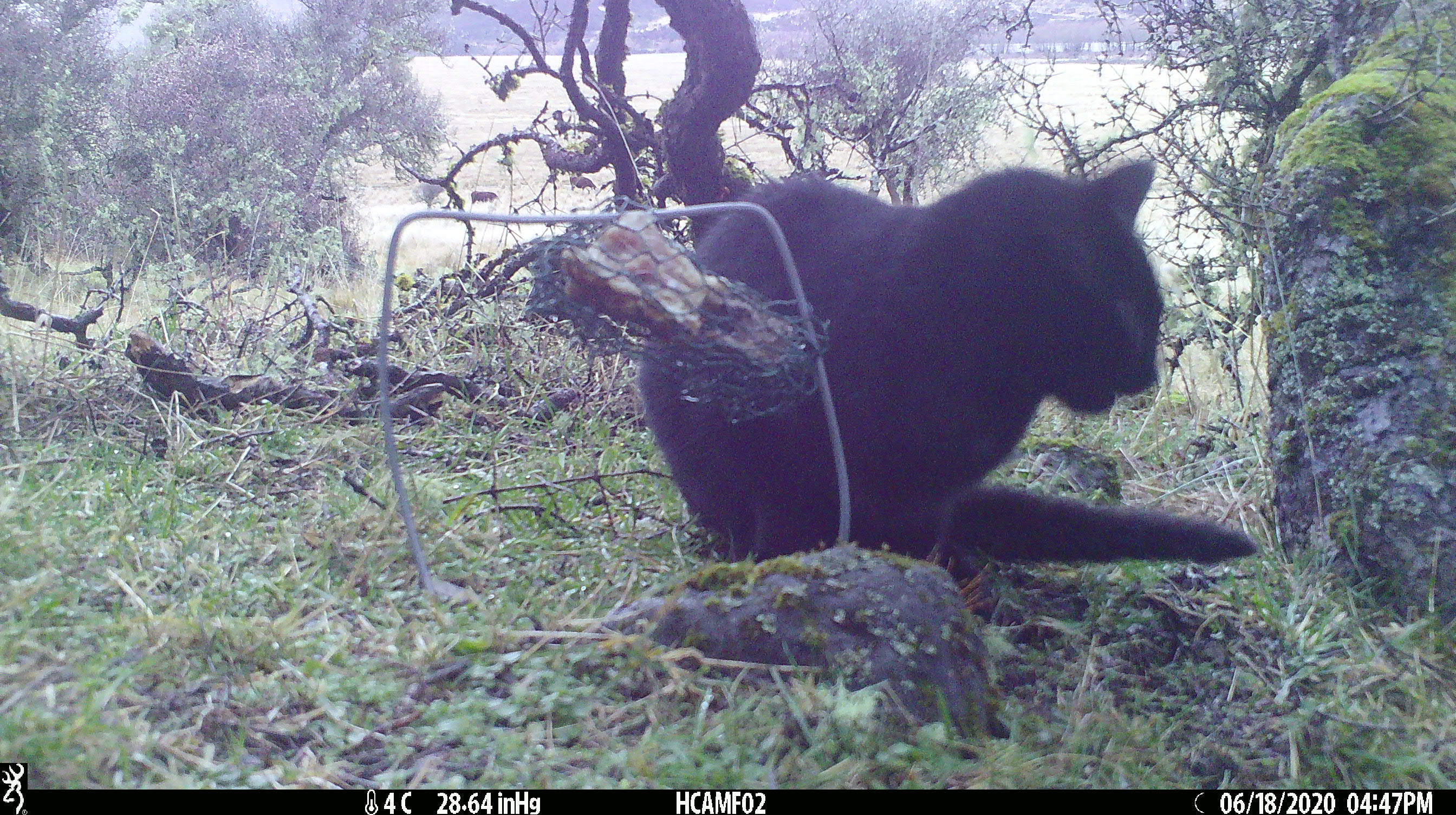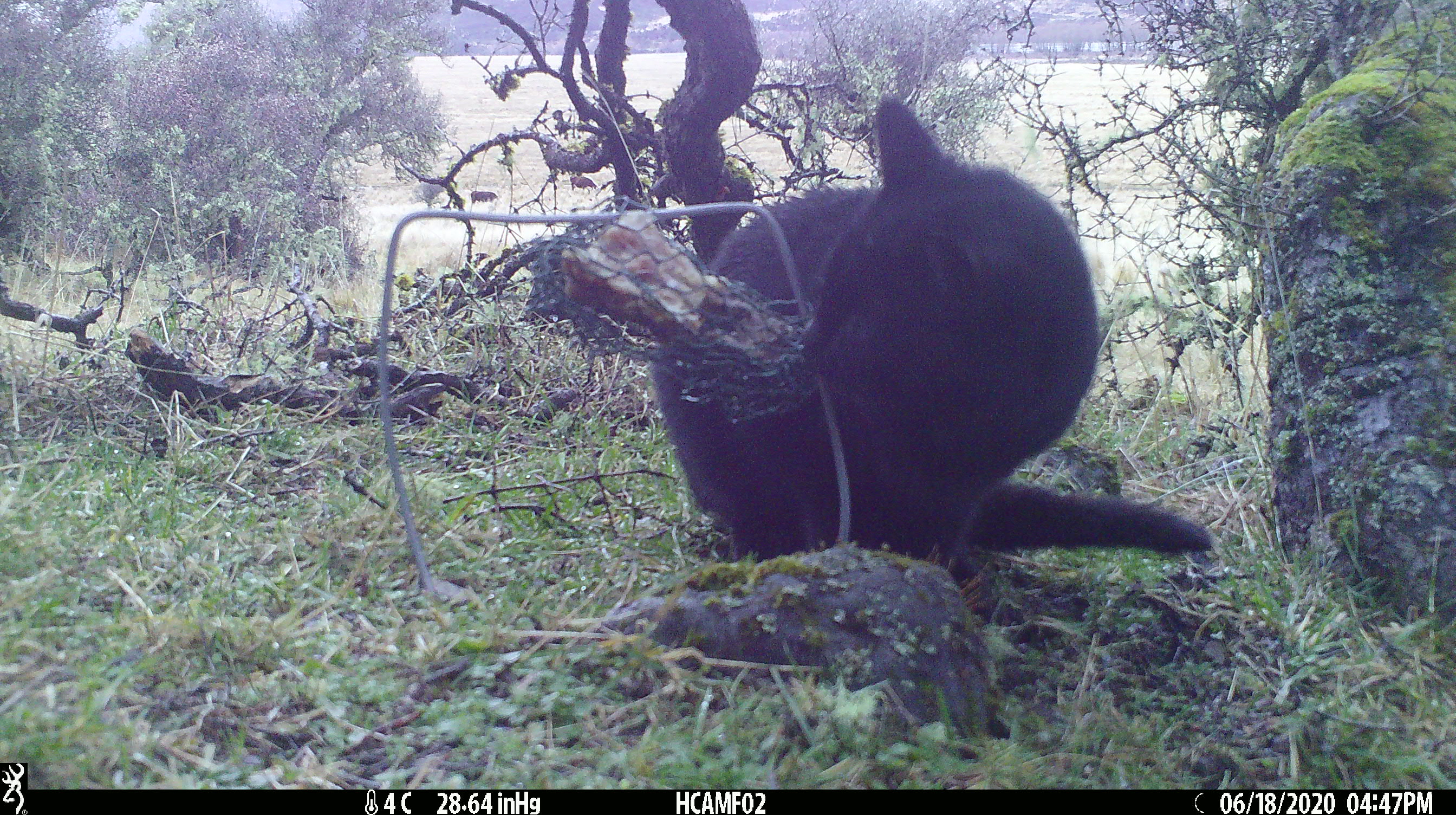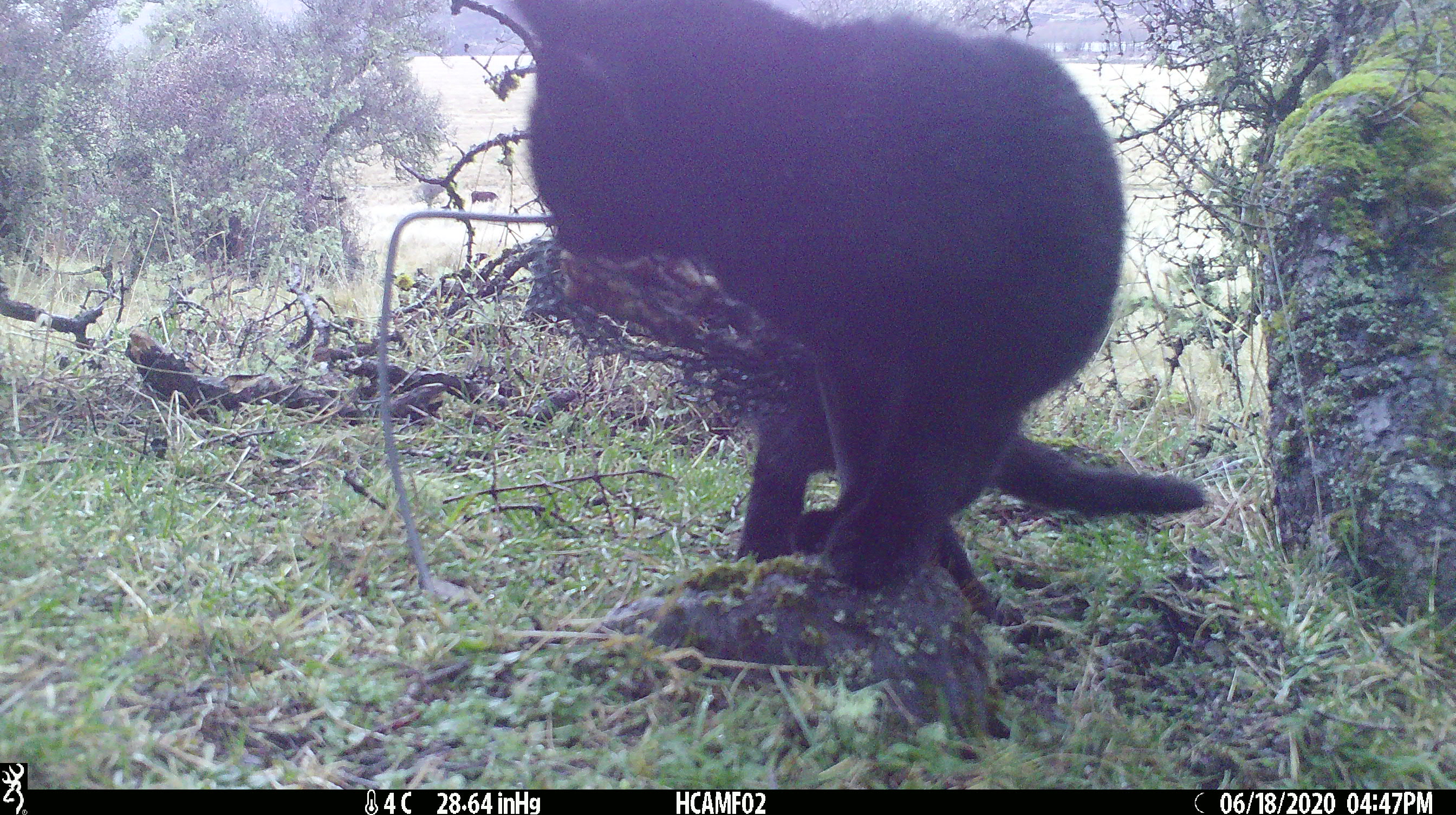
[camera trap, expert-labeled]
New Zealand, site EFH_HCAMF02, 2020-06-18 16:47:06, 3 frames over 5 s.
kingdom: Animalia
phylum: Chordata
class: Mammalia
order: Carnivora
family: Felidae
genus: Felis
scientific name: Felis catus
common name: domestic cat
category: cat